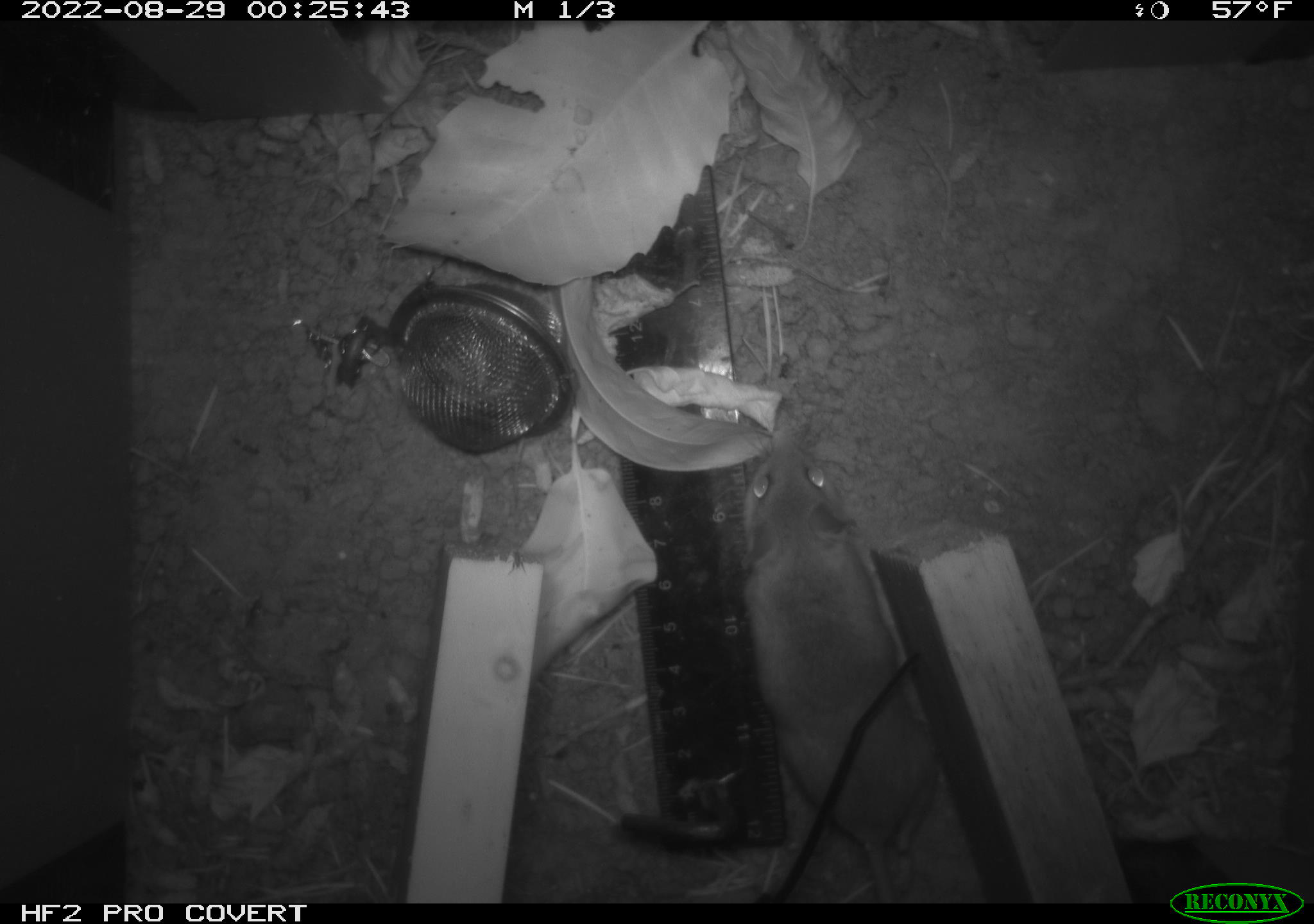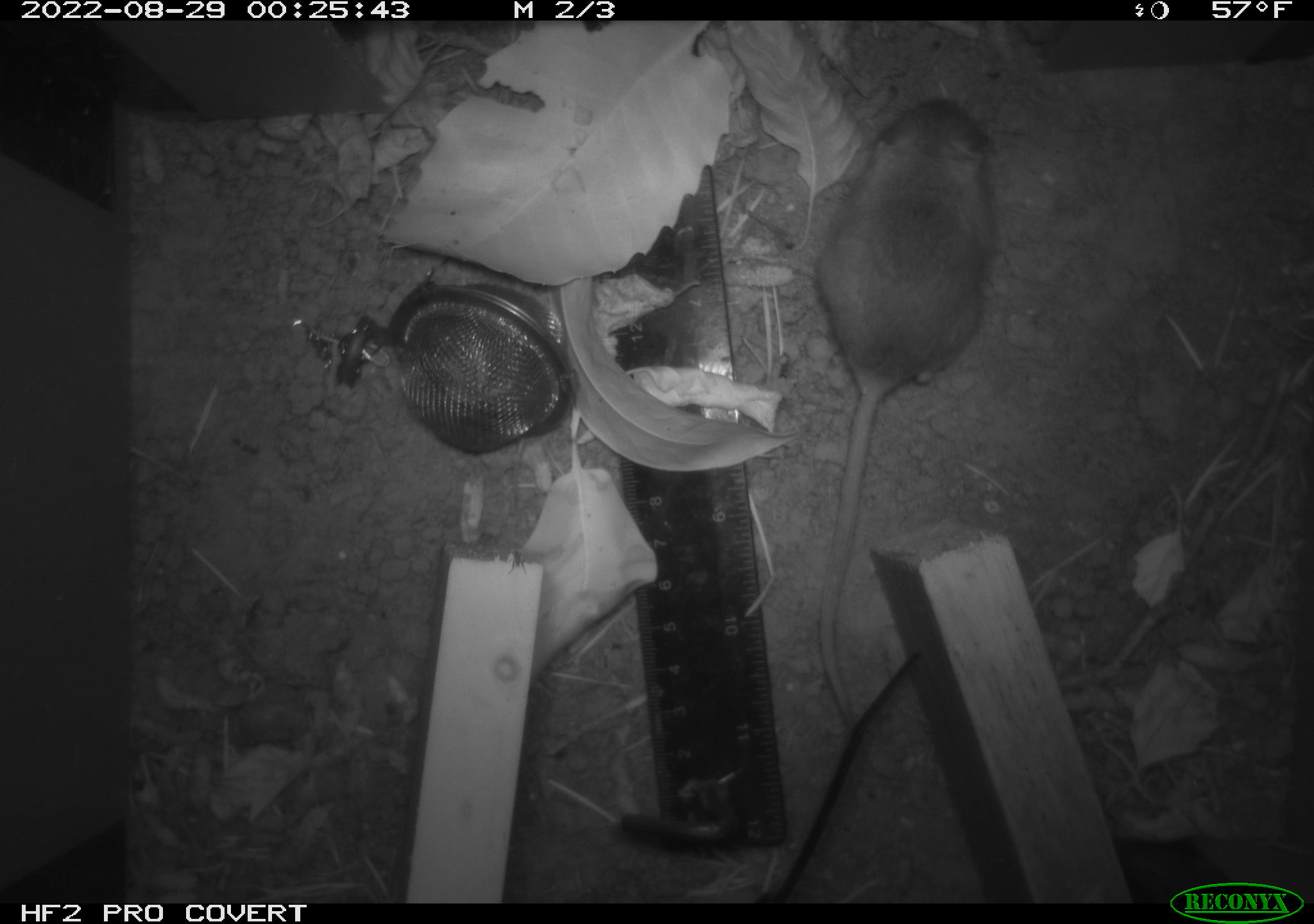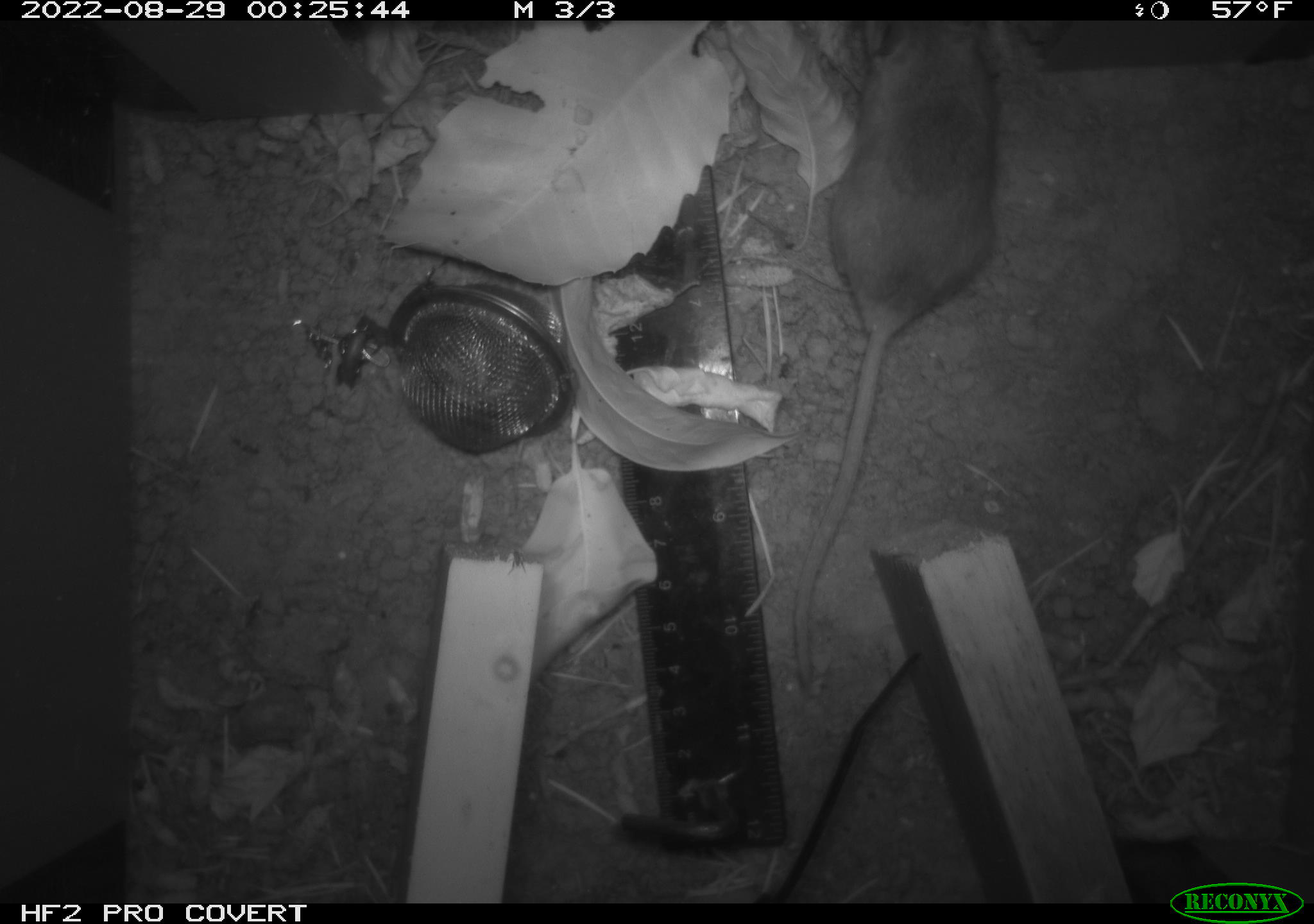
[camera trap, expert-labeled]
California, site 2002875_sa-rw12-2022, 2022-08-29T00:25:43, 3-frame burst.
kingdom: Animalia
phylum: Chordata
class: Mammalia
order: Rodentia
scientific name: Rodentia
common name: rodent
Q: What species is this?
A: Rodent (Rodentia).